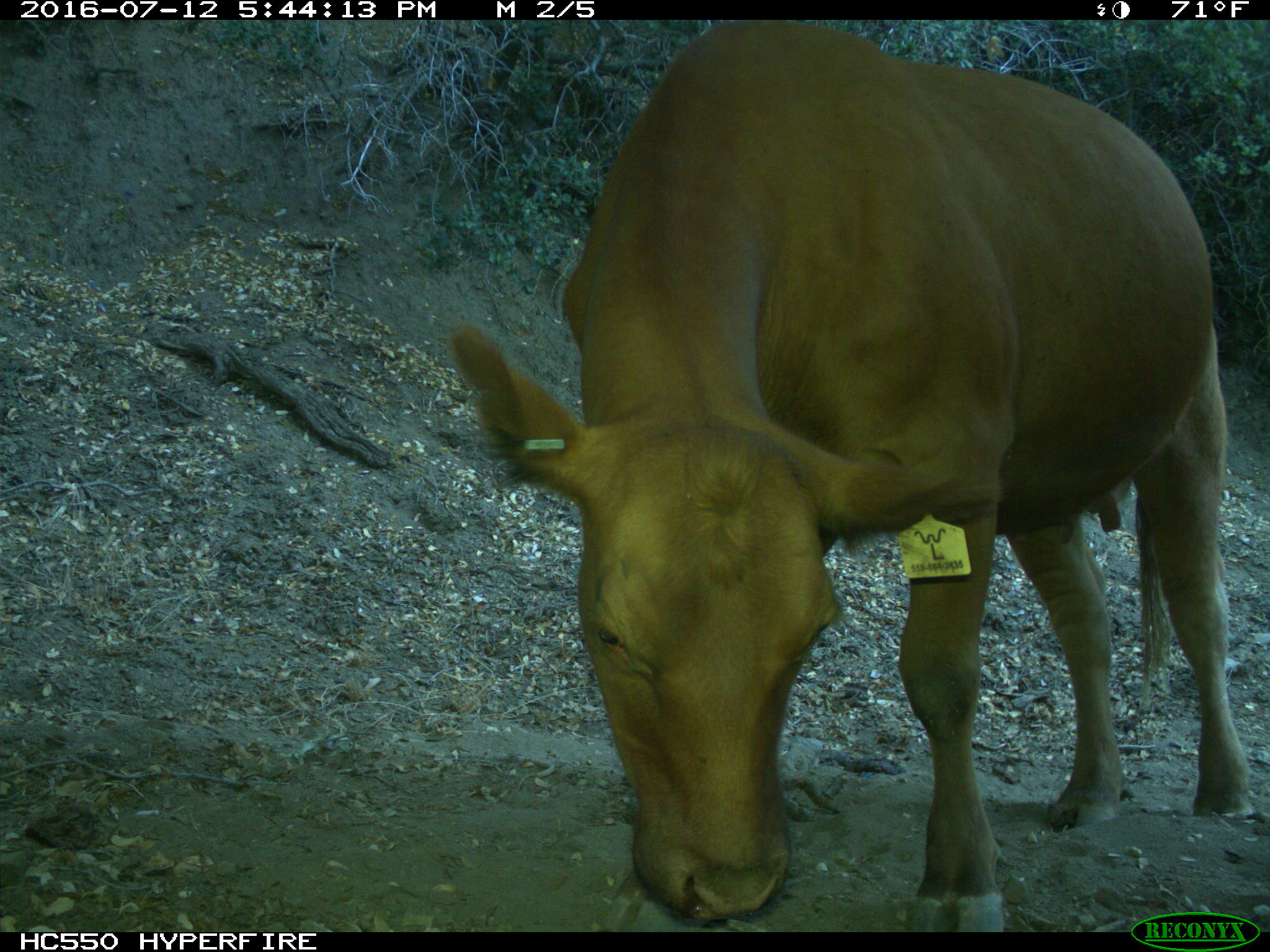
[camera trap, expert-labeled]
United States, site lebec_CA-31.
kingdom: Animalia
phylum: Chordata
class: Mammalia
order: Artiodactyla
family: Bovidae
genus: Bos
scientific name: Bos taurus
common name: domestic cow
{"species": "Bos taurus (domestic cow)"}